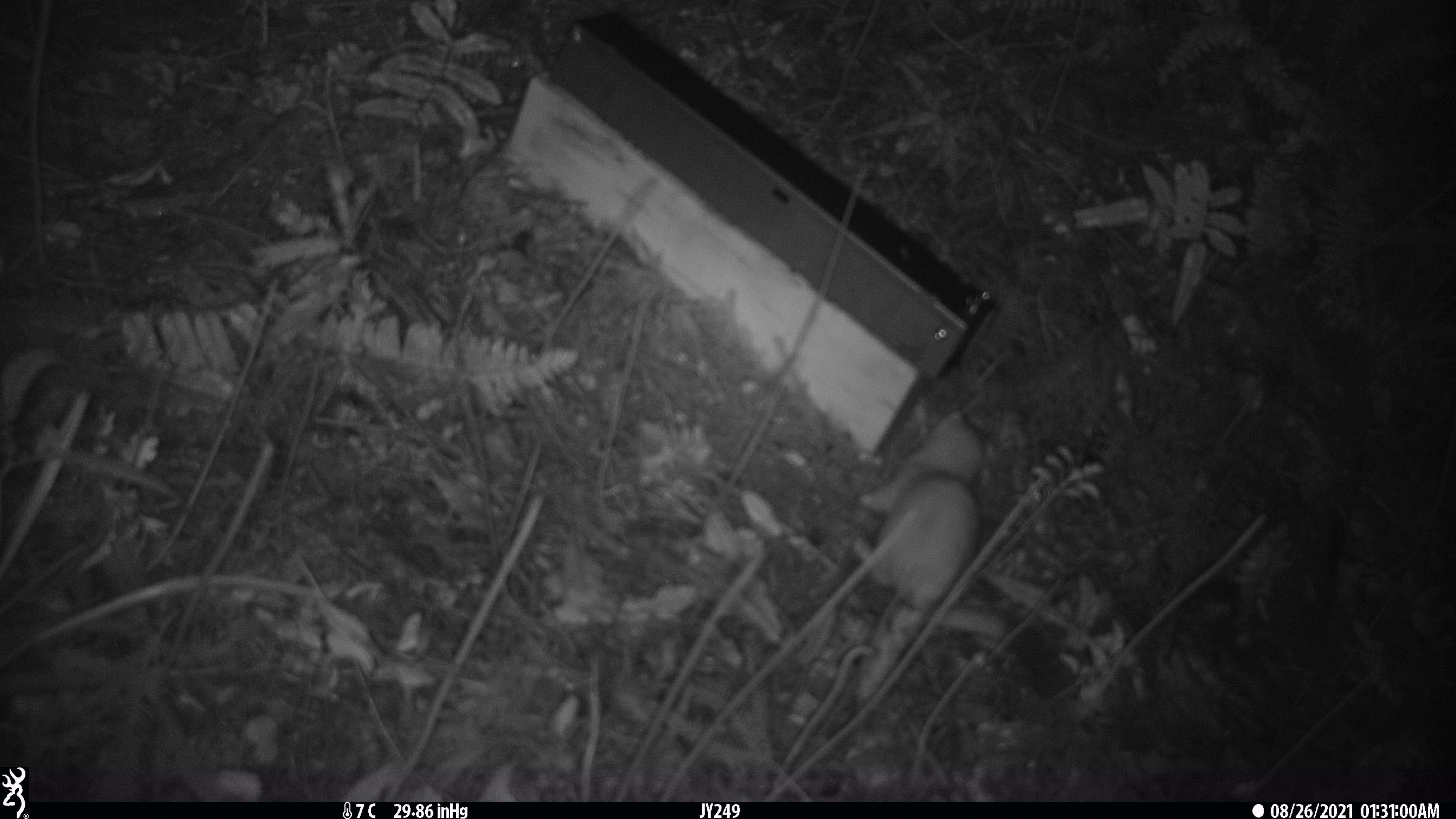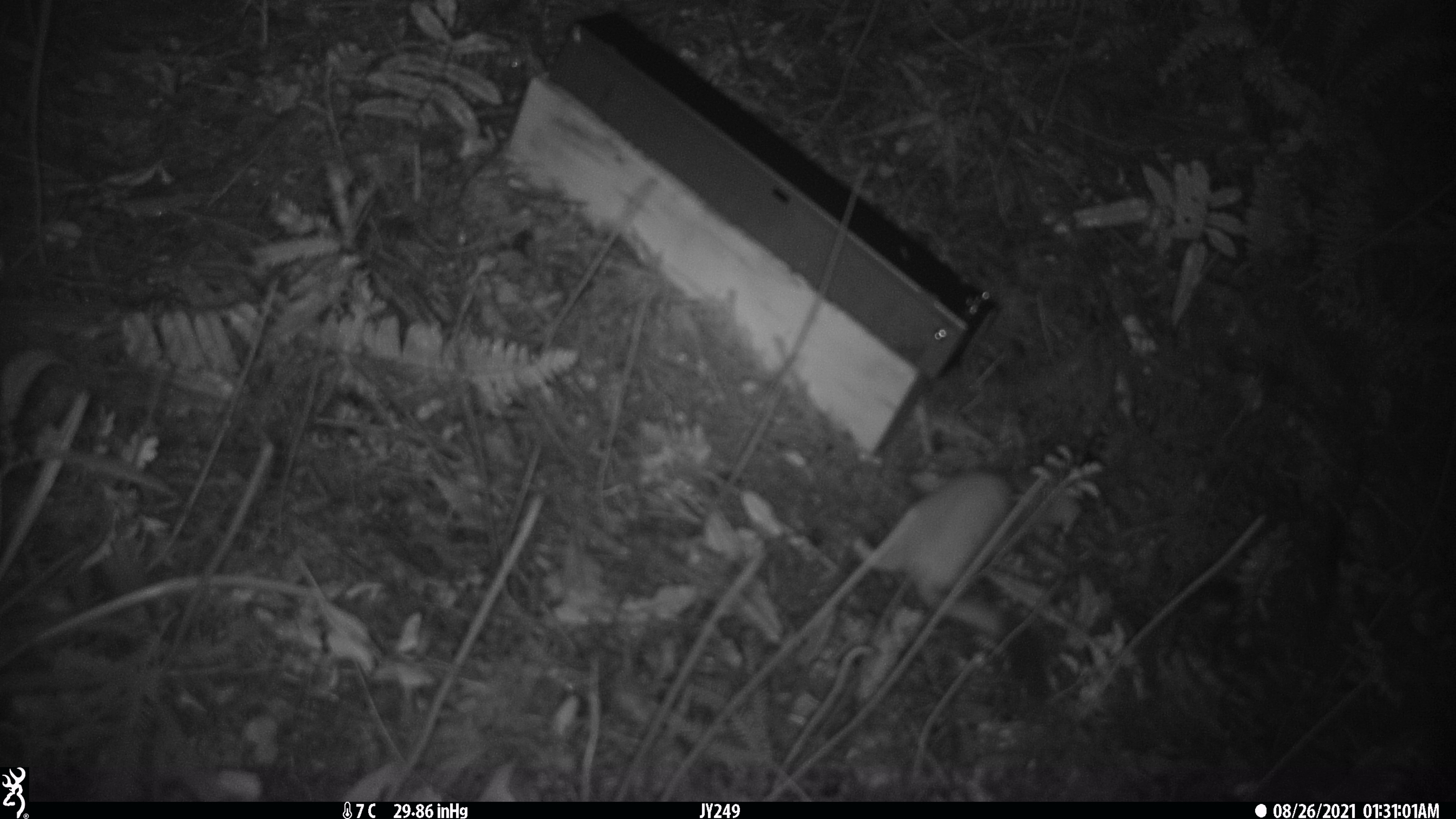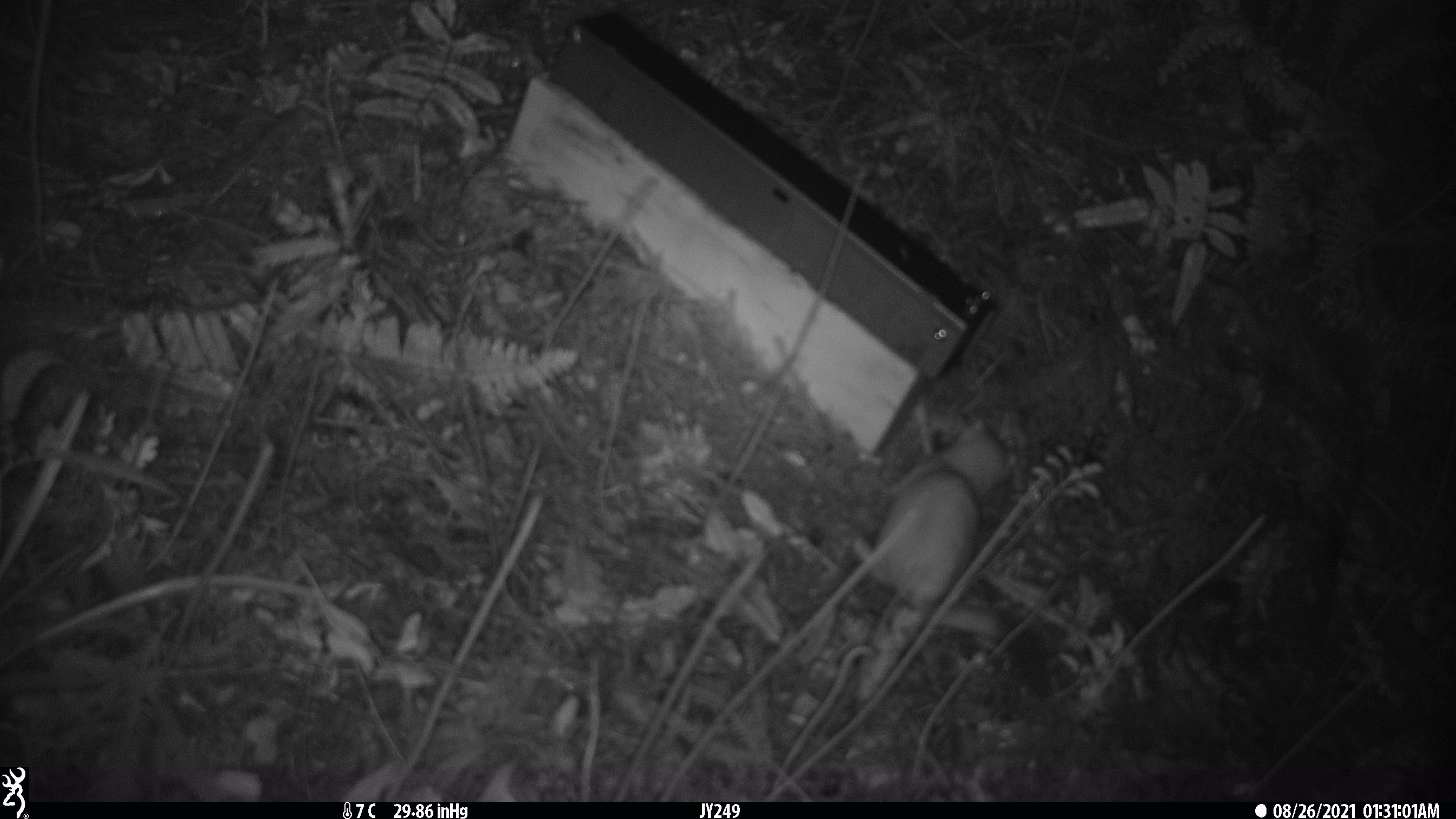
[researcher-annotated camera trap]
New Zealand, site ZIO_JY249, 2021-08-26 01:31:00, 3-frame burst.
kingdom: Animalia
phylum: Chordata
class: Mammalia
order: Carnivora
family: Mustelidae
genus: Mustela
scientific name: Mustela erminea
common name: stoat